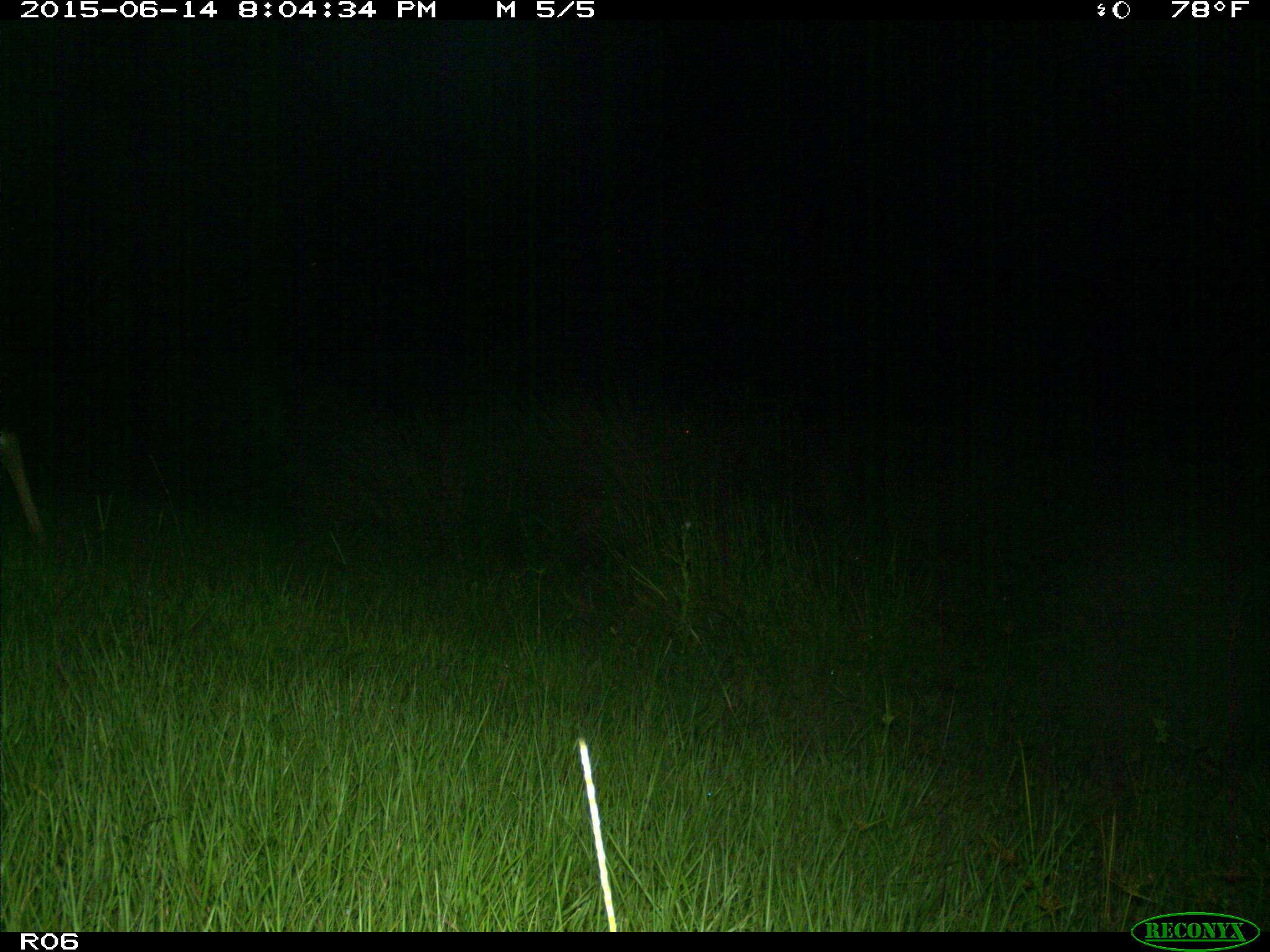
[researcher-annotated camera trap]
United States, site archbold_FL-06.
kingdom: Animalia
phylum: Chordata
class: Mammalia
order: Artiodactyla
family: Cervidae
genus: Odocoileus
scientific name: Odocoileus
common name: deer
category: unidentified deer